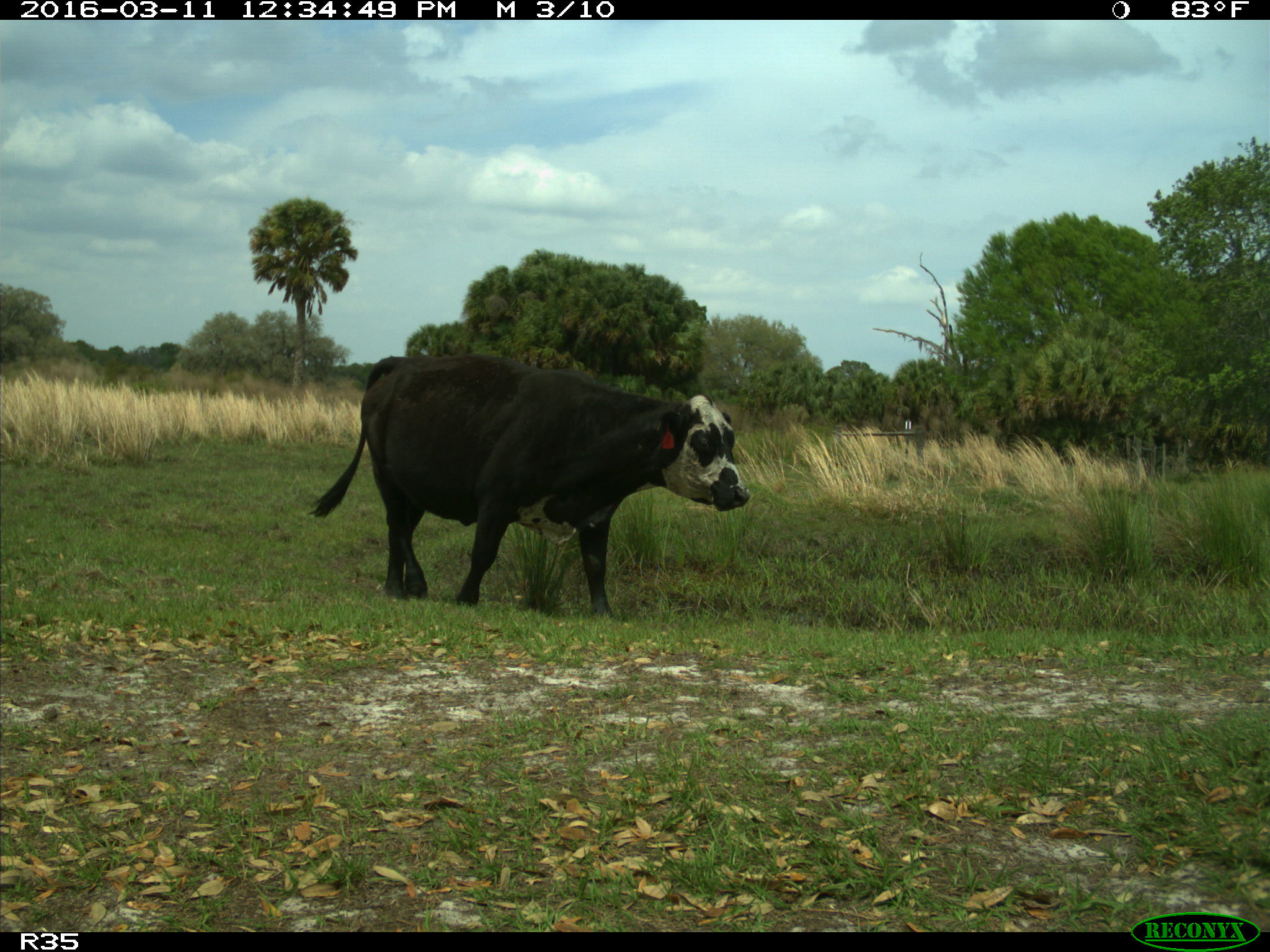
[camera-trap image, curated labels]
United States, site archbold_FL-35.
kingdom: Animalia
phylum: Chordata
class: Mammalia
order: Artiodactyla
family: Bovidae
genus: Bos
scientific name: Bos taurus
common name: domestic cow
Bos taurus (domestic cow).